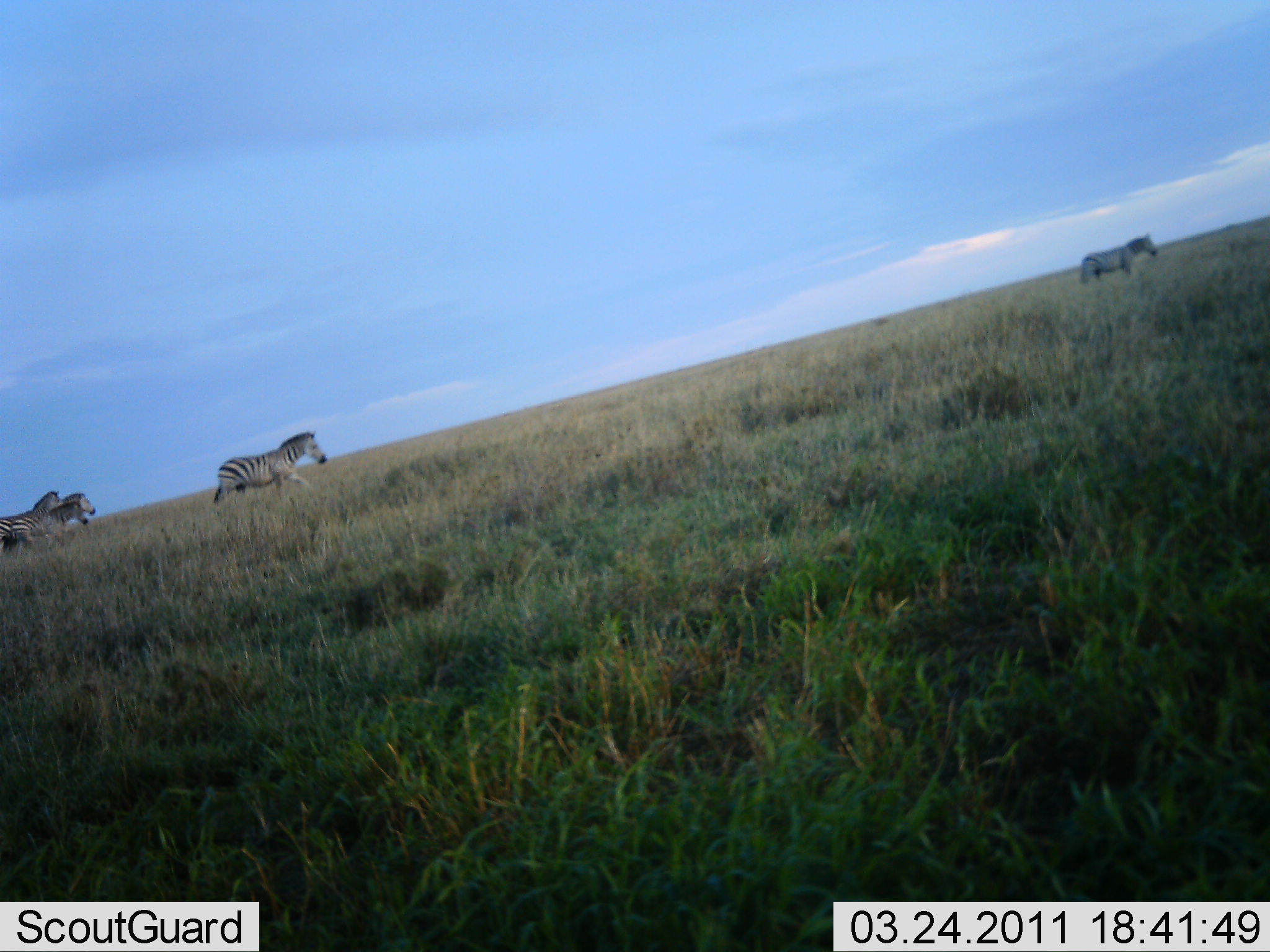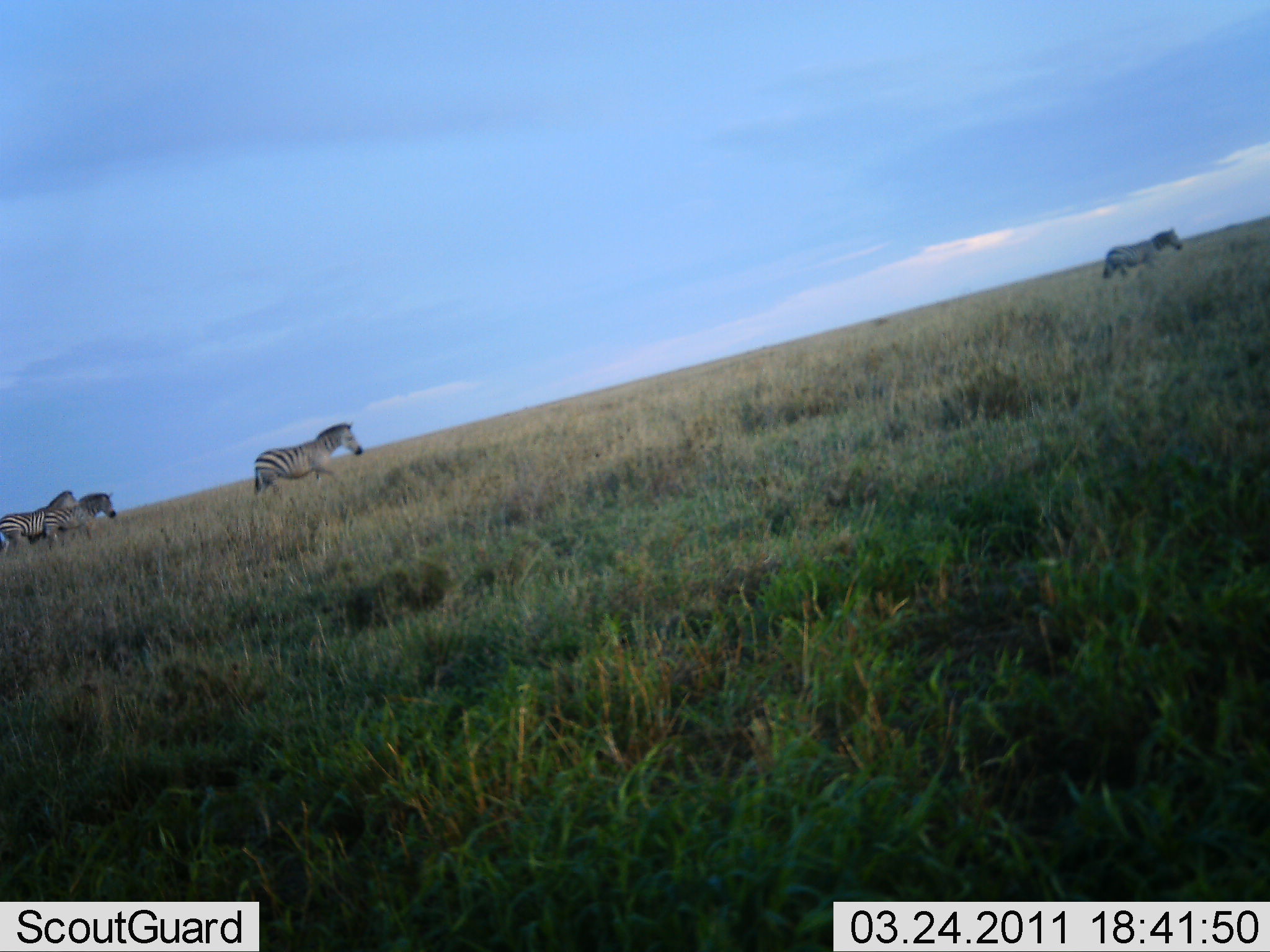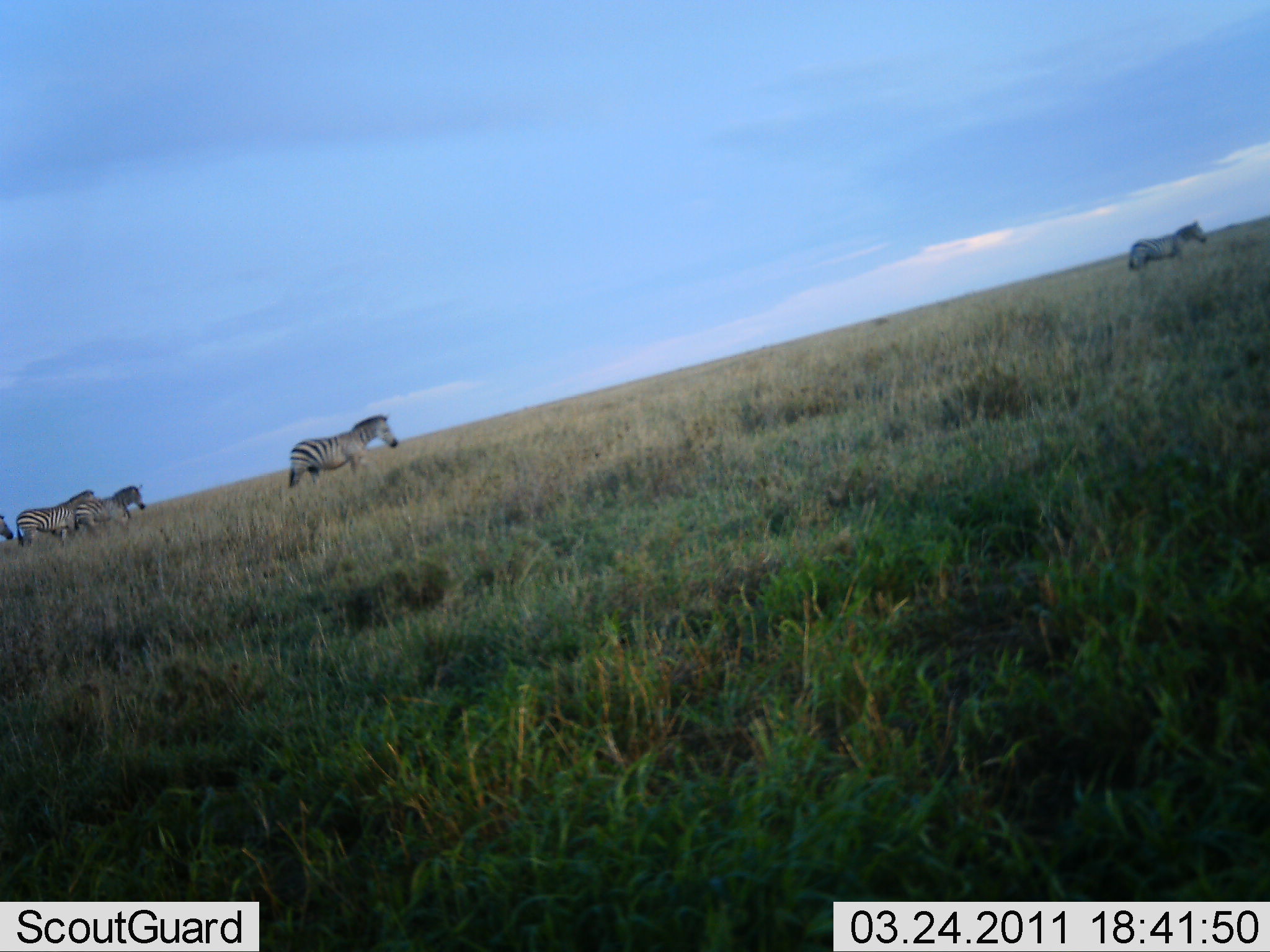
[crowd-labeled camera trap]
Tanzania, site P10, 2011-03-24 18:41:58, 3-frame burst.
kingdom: Animalia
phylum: Chordata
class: Mammalia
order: Perissodactyla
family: Equidae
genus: Equus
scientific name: Equus quagga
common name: plains zebra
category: zebra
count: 5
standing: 0%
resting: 0%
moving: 100%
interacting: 0%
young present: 0%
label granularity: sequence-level